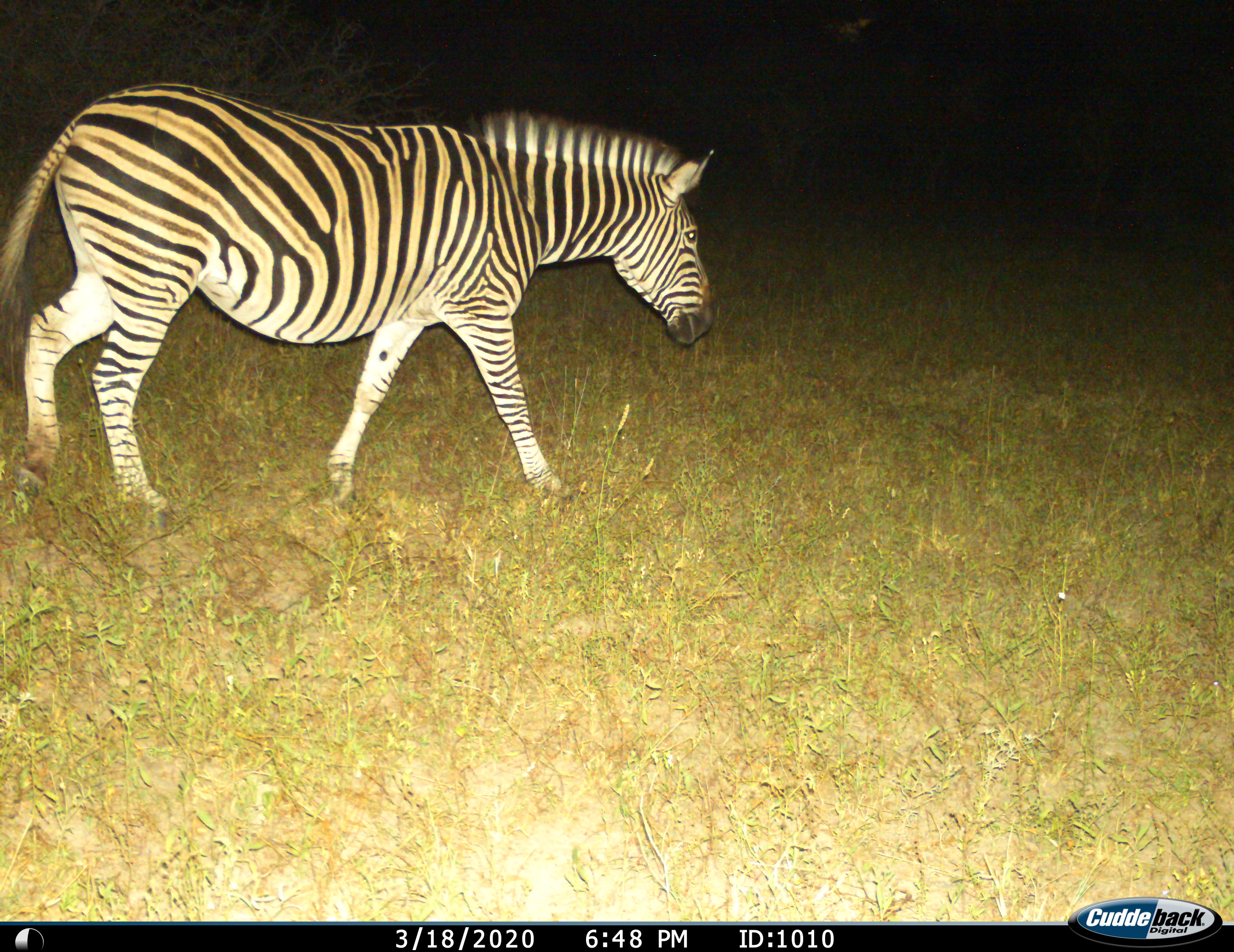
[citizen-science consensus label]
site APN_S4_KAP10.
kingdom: Animalia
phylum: Chordata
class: Mammalia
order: Perissodactyla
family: Equidae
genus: Equus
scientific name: Equus quagga burchellii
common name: burchell's zebra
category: zebraburchells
Zebraburchells (burchell's zebra) (Equus quagga burchellii), count 1. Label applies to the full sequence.